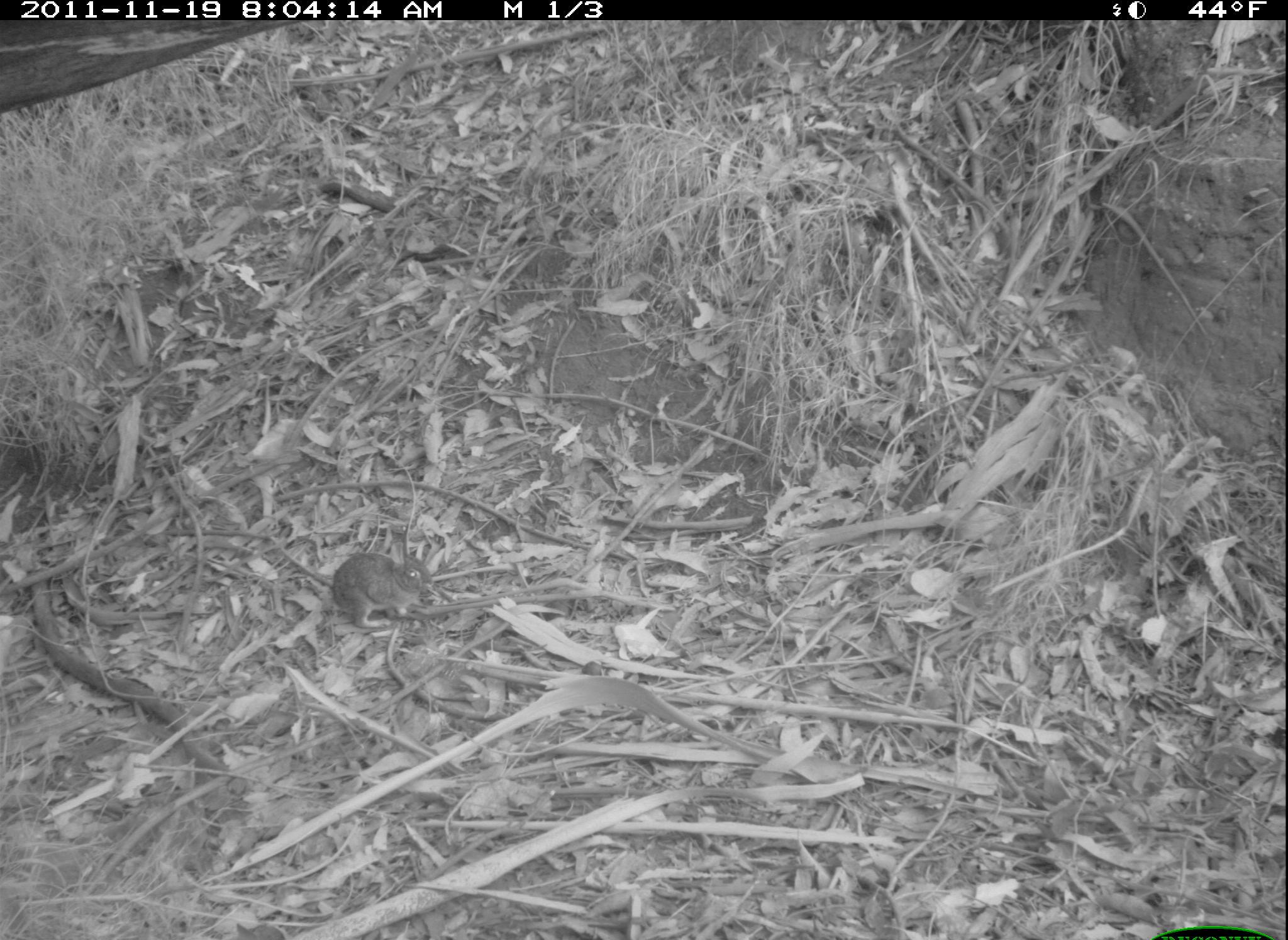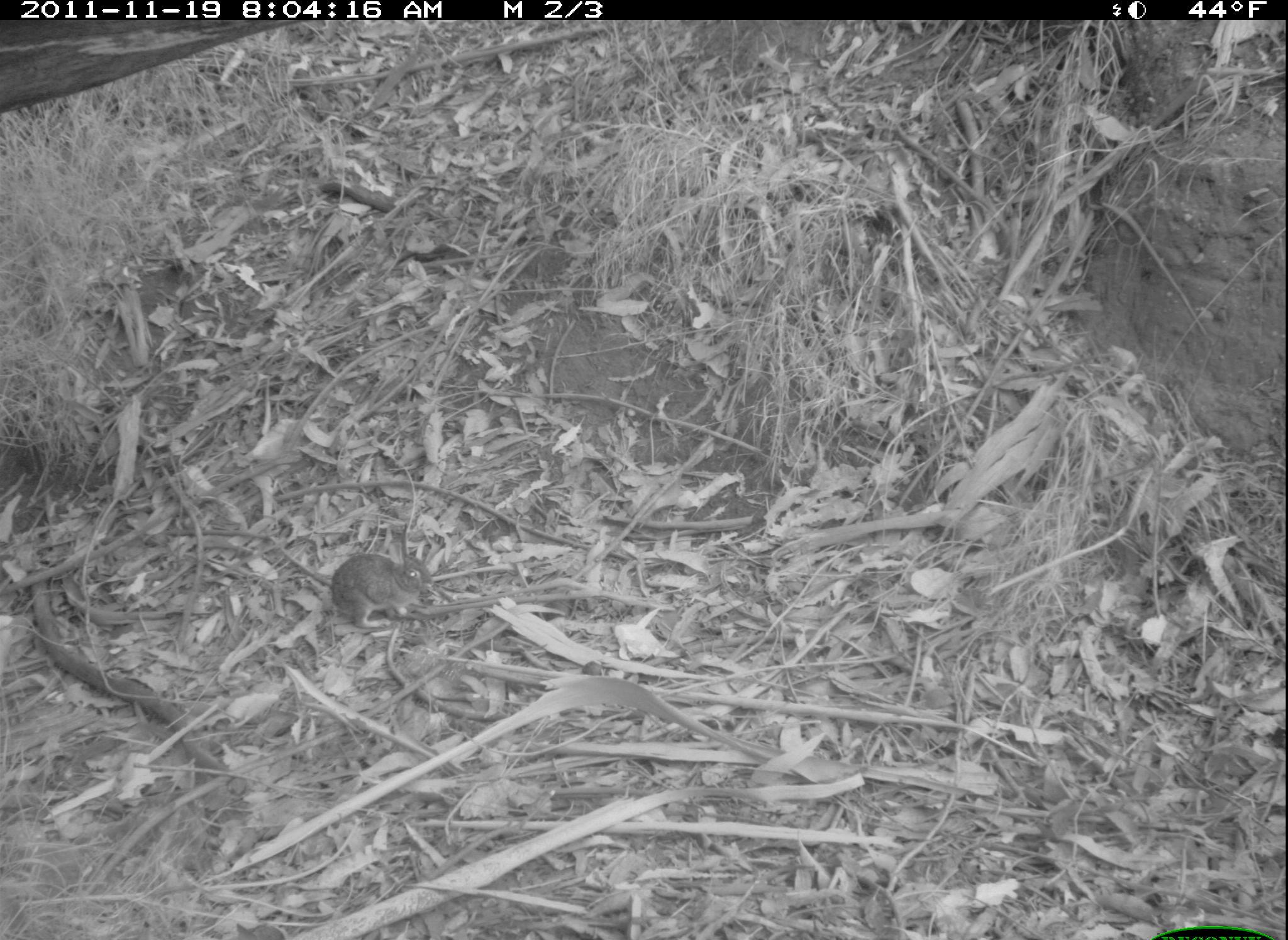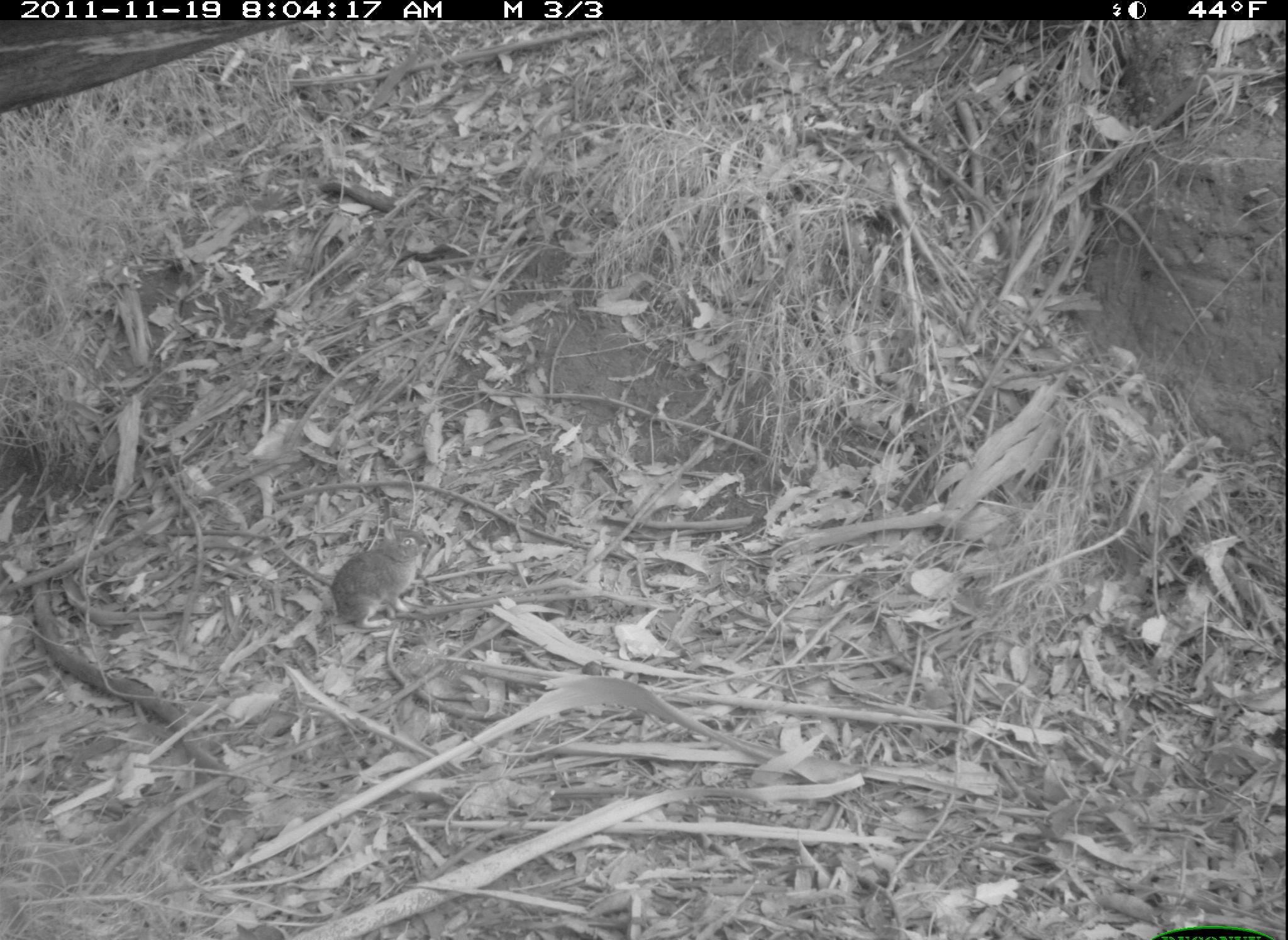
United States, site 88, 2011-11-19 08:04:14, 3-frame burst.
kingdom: Animalia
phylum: Chordata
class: Mammalia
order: Lagomorpha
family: Leporidae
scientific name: Leporidae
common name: rabbits and hares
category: rabbit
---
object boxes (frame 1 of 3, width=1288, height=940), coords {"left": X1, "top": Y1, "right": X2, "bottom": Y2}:
rabbit: {"left": 314, "top": 519, "right": 443, "bottom": 636}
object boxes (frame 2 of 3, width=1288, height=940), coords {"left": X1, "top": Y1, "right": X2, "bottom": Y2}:
rabbit: {"left": 328, "top": 524, "right": 450, "bottom": 638}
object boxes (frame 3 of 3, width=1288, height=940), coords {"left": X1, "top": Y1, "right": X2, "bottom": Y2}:
rabbit: {"left": 319, "top": 512, "right": 436, "bottom": 638}